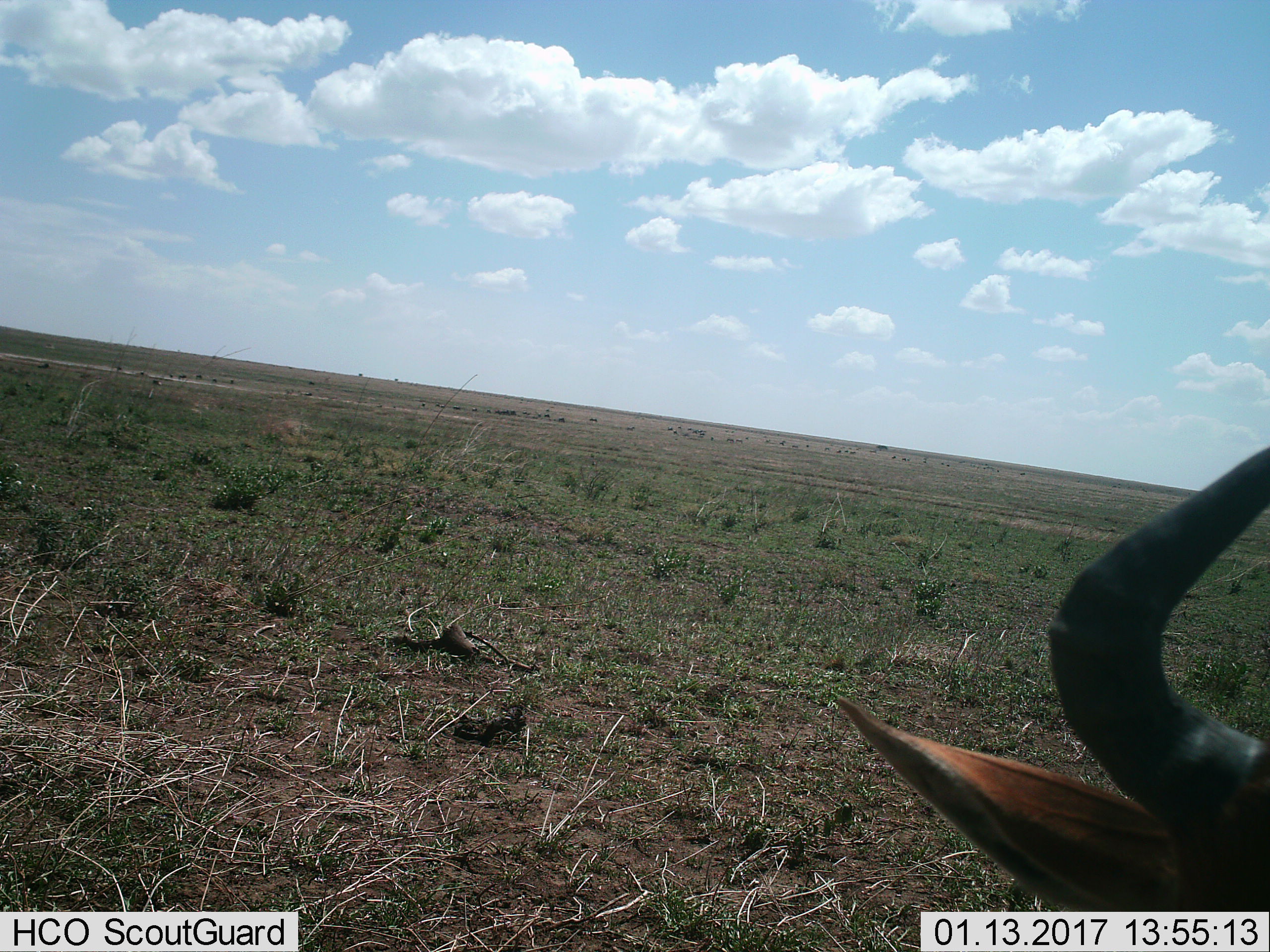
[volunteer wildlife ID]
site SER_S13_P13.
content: unidentified animal